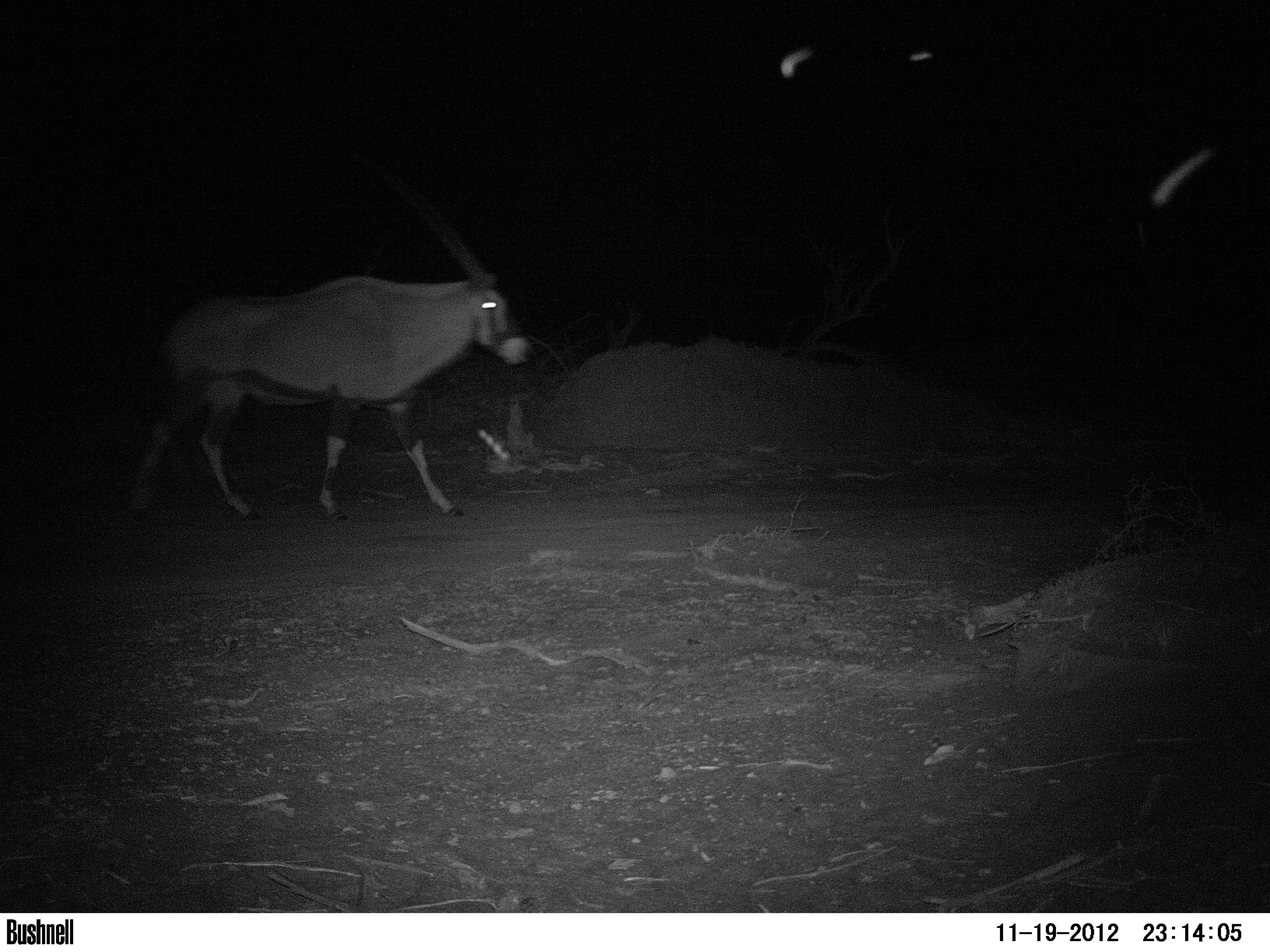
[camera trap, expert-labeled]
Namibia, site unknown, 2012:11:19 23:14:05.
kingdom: Animalia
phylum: Chordata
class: Mammalia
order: Artiodactyla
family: Bovidae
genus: Oryx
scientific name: Oryx gazella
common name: gemsbok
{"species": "Oryx gazella (gemsbok)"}